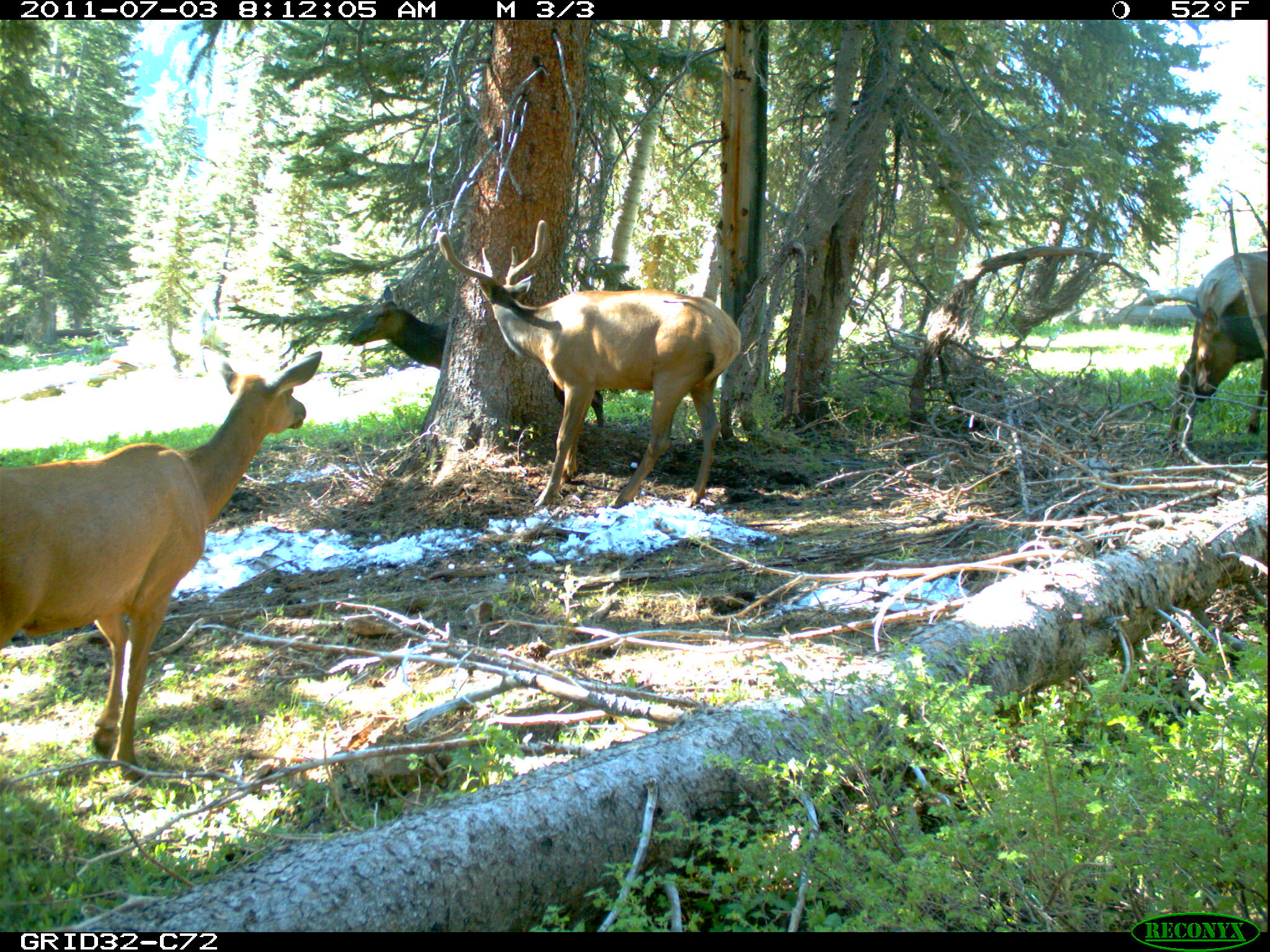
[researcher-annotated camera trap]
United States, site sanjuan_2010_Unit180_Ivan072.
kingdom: Animalia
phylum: Chordata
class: Mammalia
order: Artiodactyla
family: Cervidae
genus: Cervus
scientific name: Cervus elaphus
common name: red deer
Cervus elaphus (red deer).